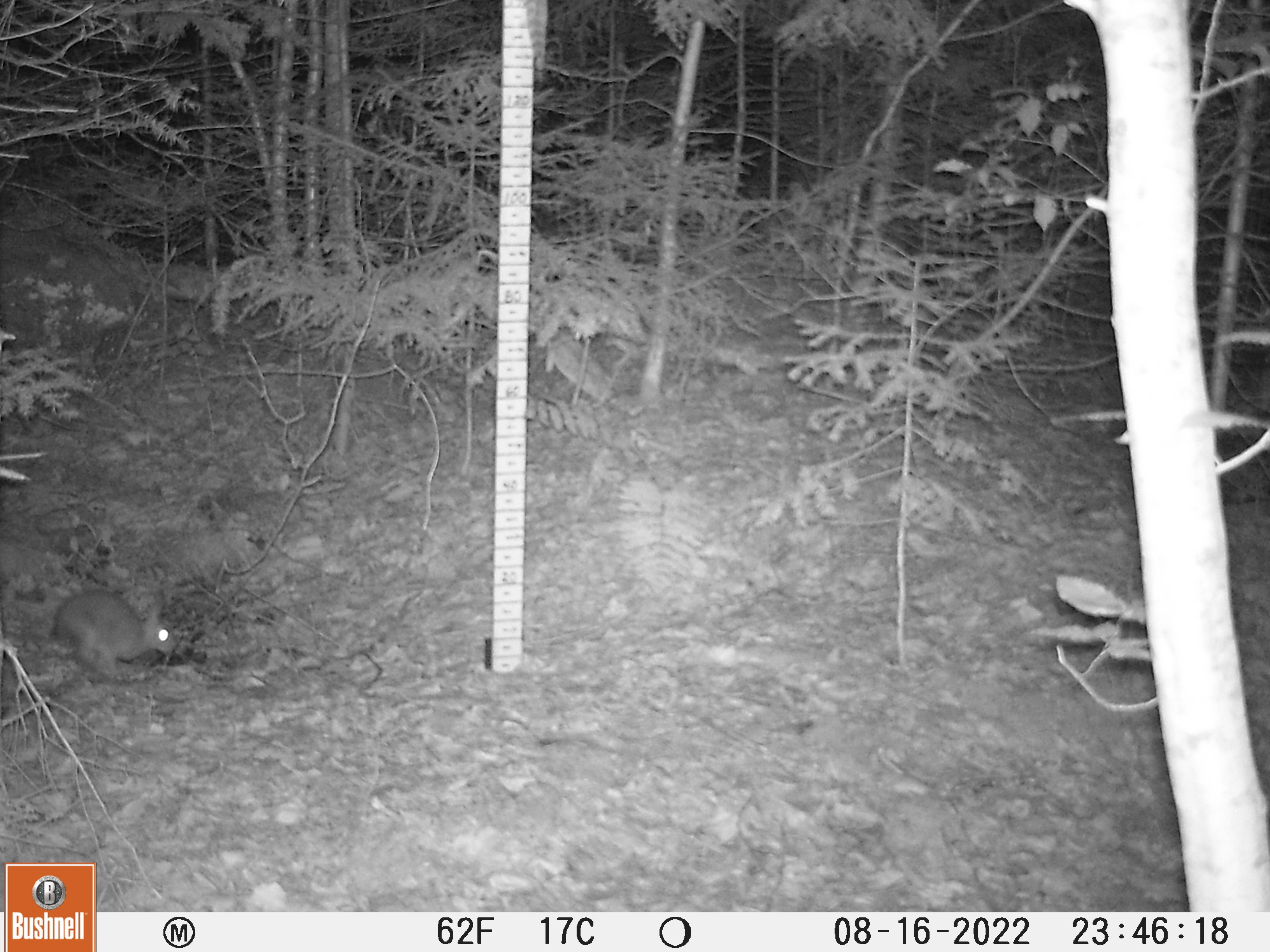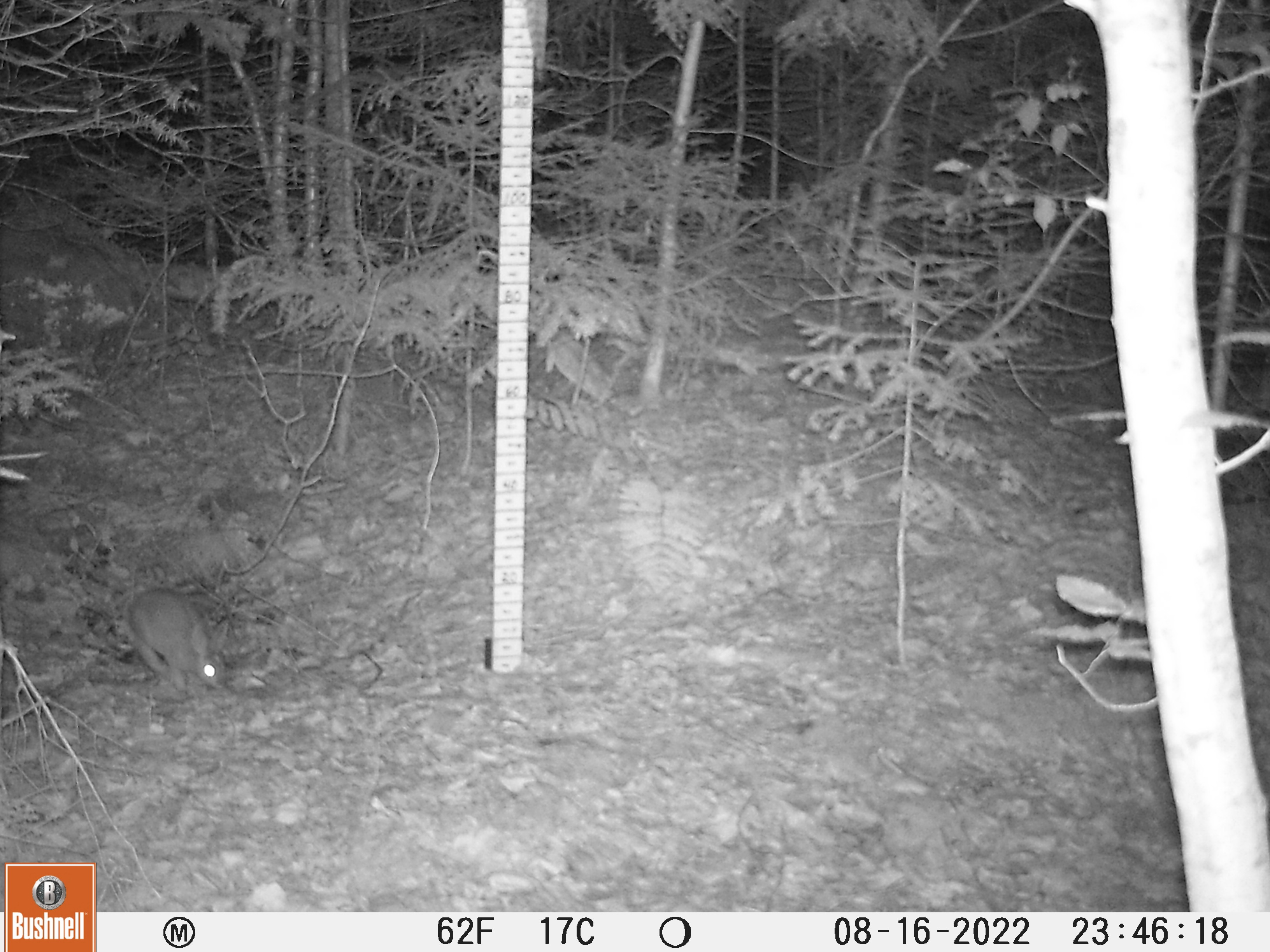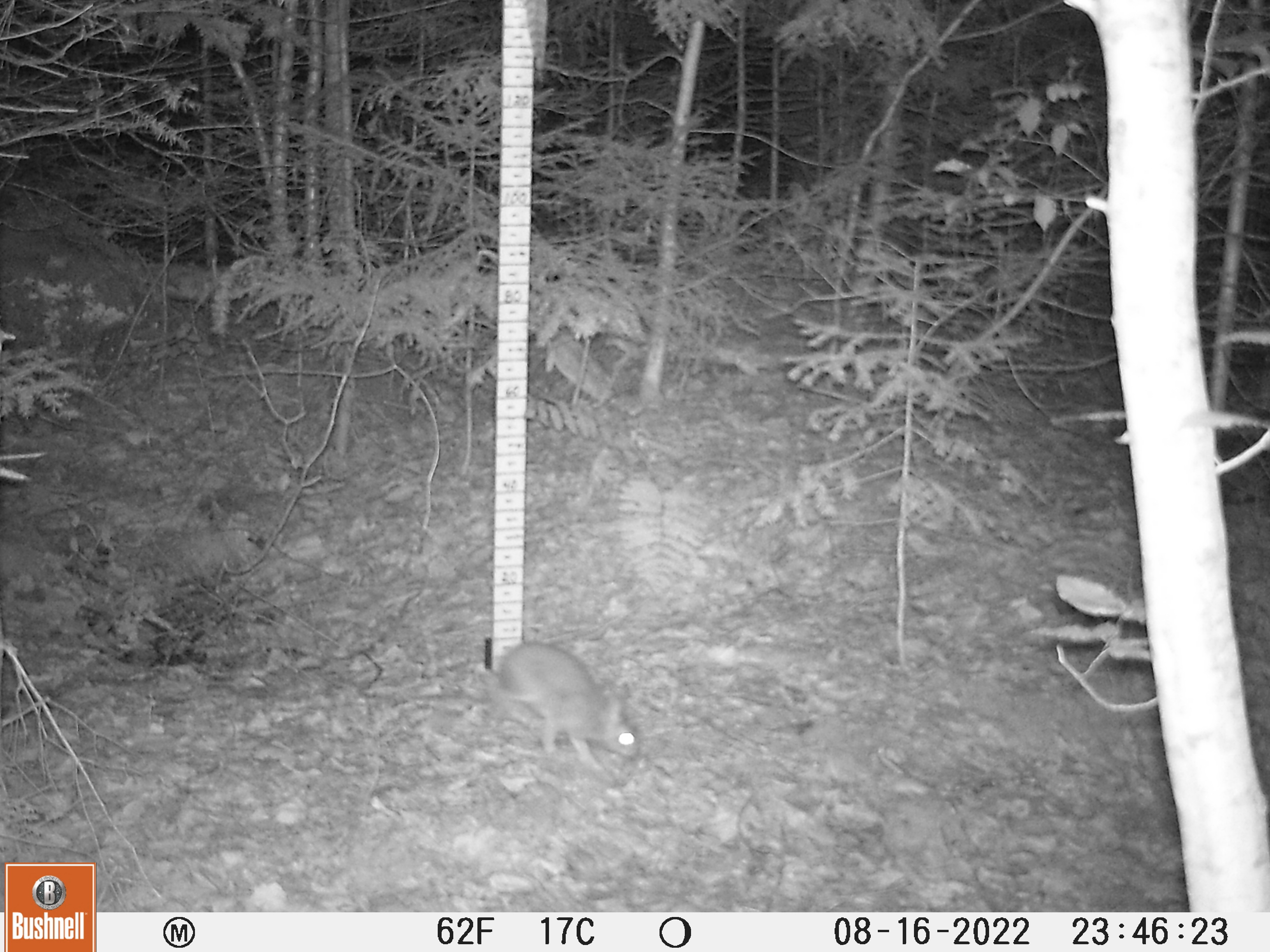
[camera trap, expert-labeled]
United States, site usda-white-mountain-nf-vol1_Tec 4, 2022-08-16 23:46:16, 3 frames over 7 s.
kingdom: Animalia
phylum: Chordata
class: Mammalia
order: Lagomorpha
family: Leporidae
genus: Lepus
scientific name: Lepus americanus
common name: snowshoe hare